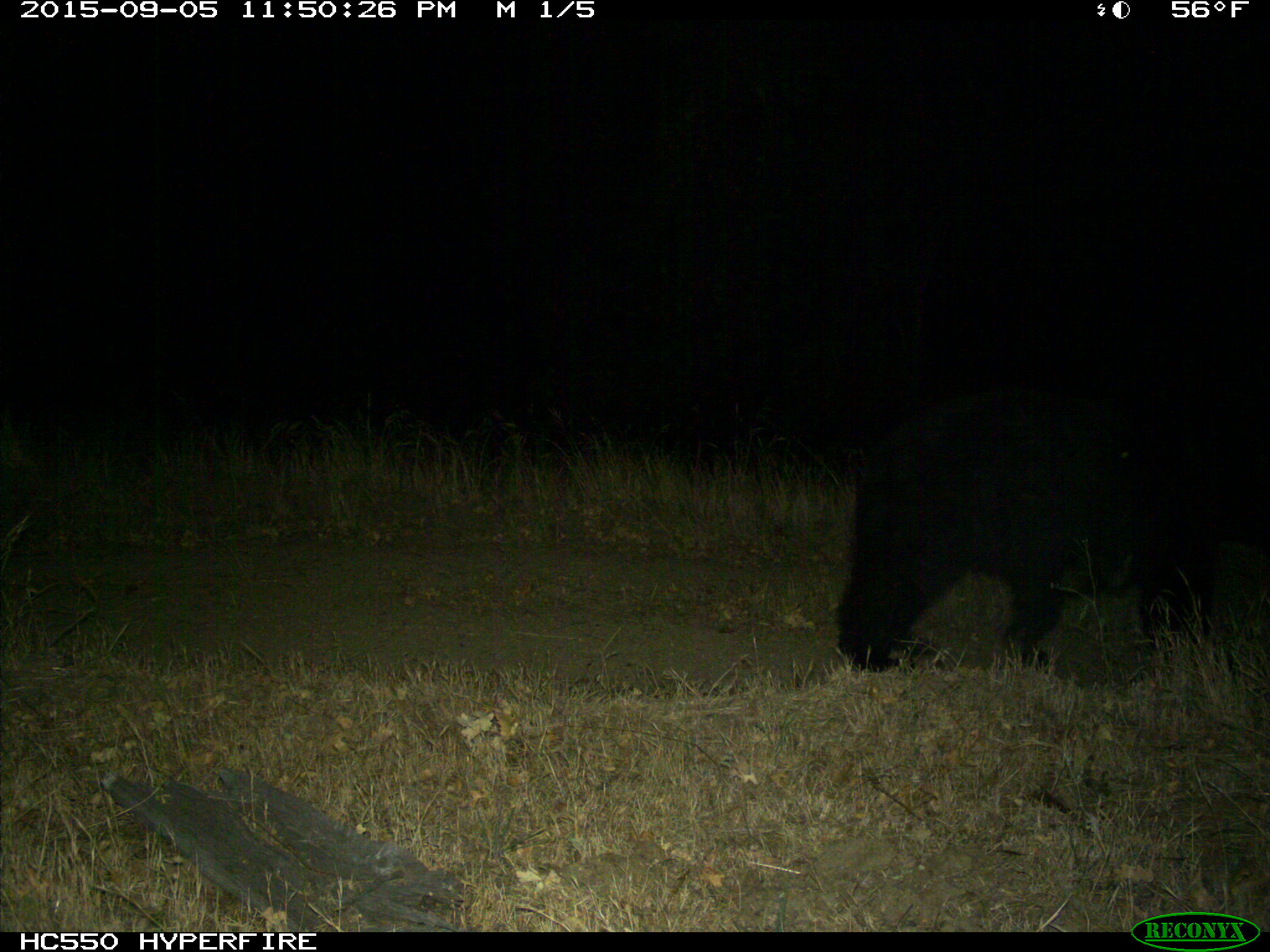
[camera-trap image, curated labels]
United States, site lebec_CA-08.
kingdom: Animalia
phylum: Chordata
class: Mammalia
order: Carnivora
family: Ursidae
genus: Ursus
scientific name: Ursus americanus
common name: american black bear